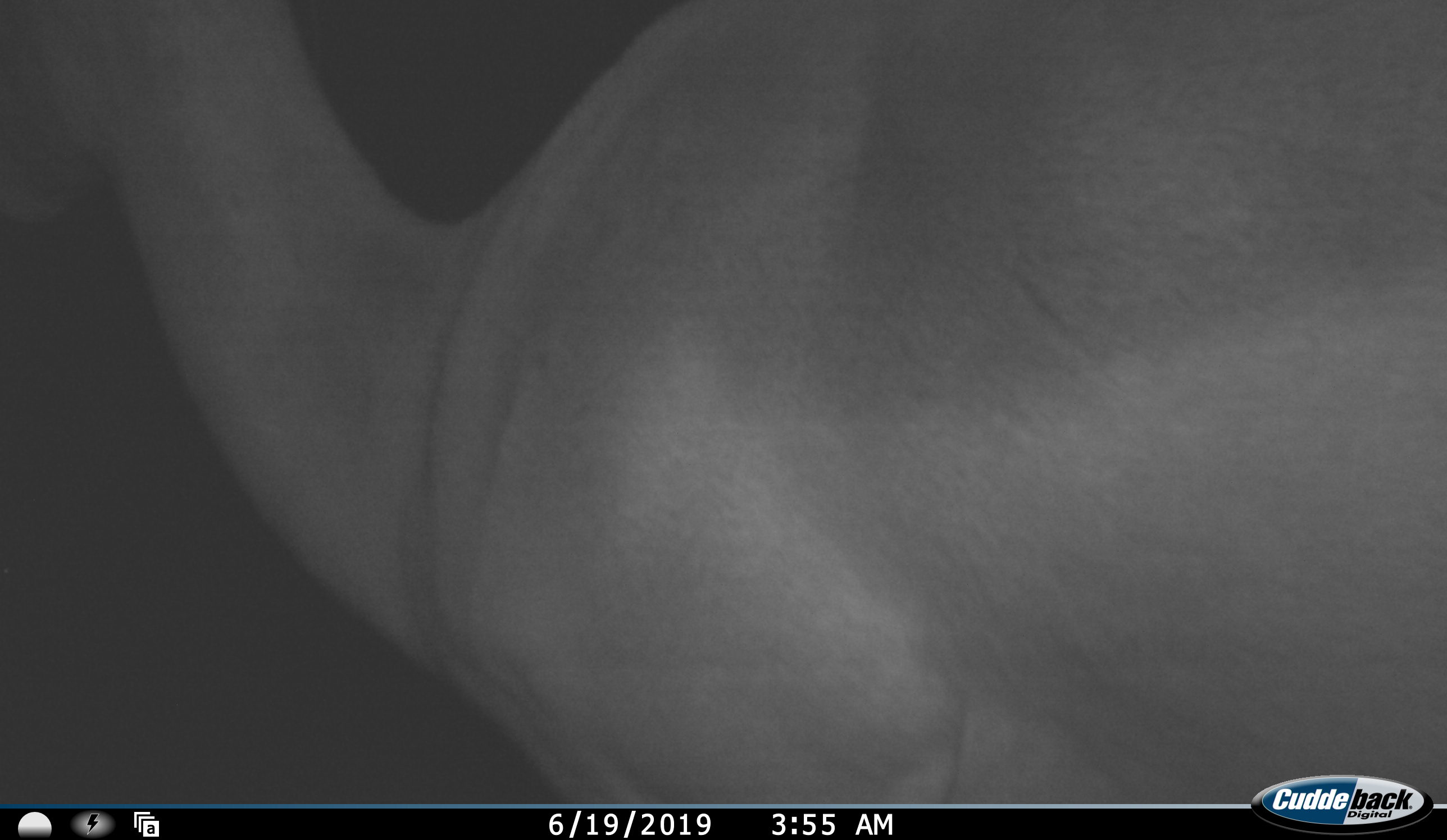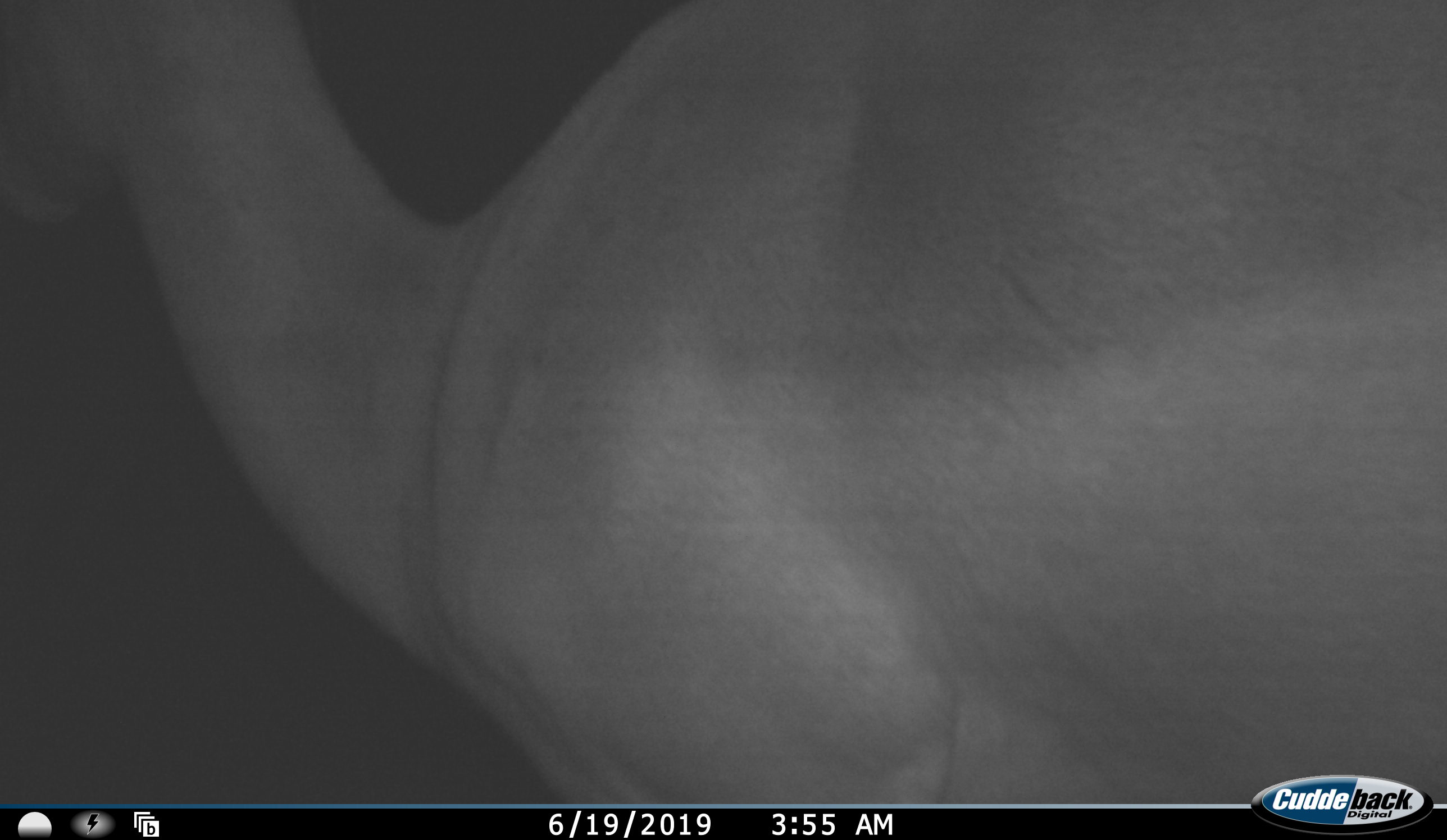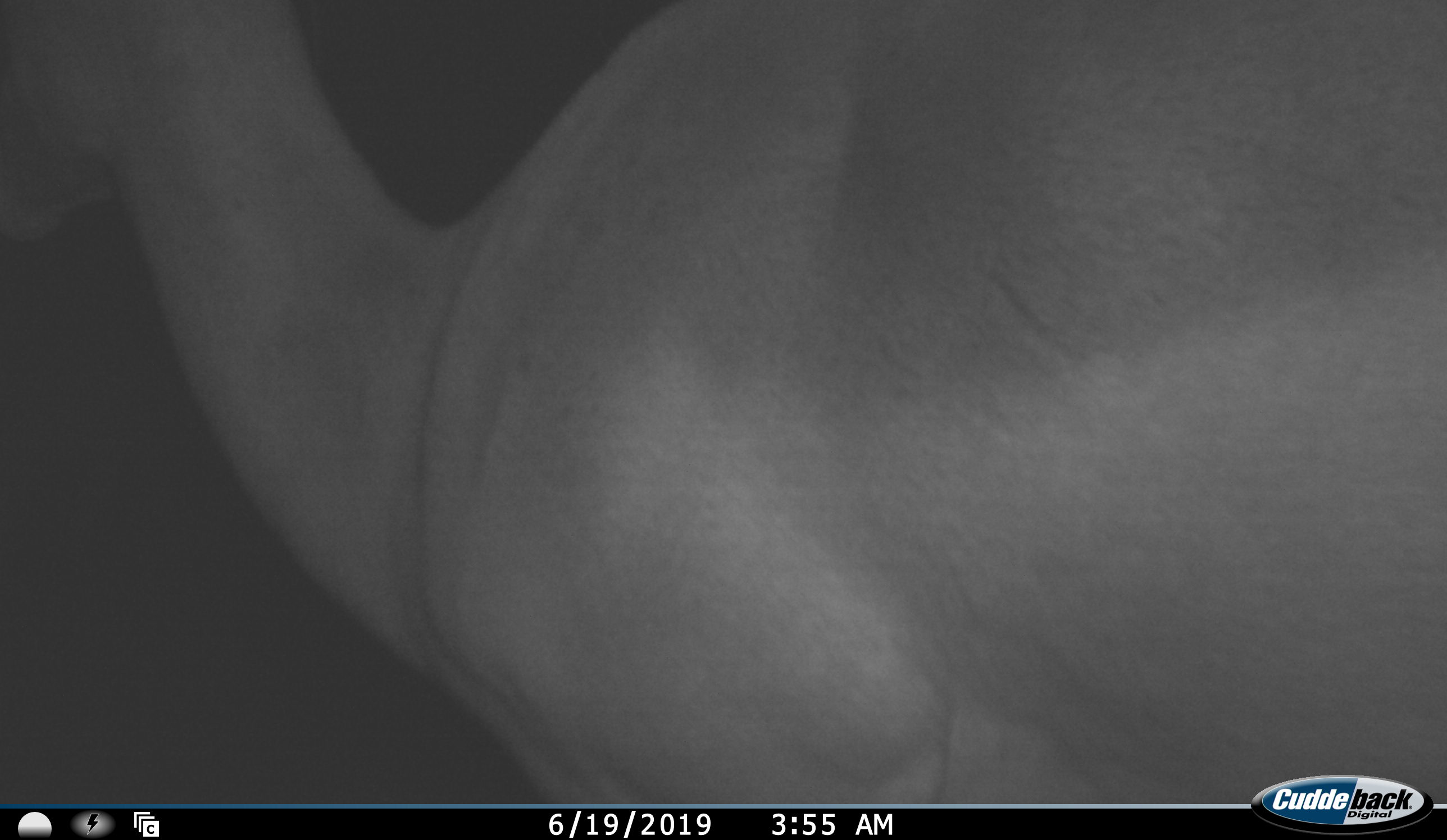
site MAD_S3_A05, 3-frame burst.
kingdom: Animalia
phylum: Chordata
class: Mammalia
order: Artiodactyla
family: Bovidae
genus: Aepyceros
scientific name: Aepyceros melampus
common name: impala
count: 1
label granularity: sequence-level